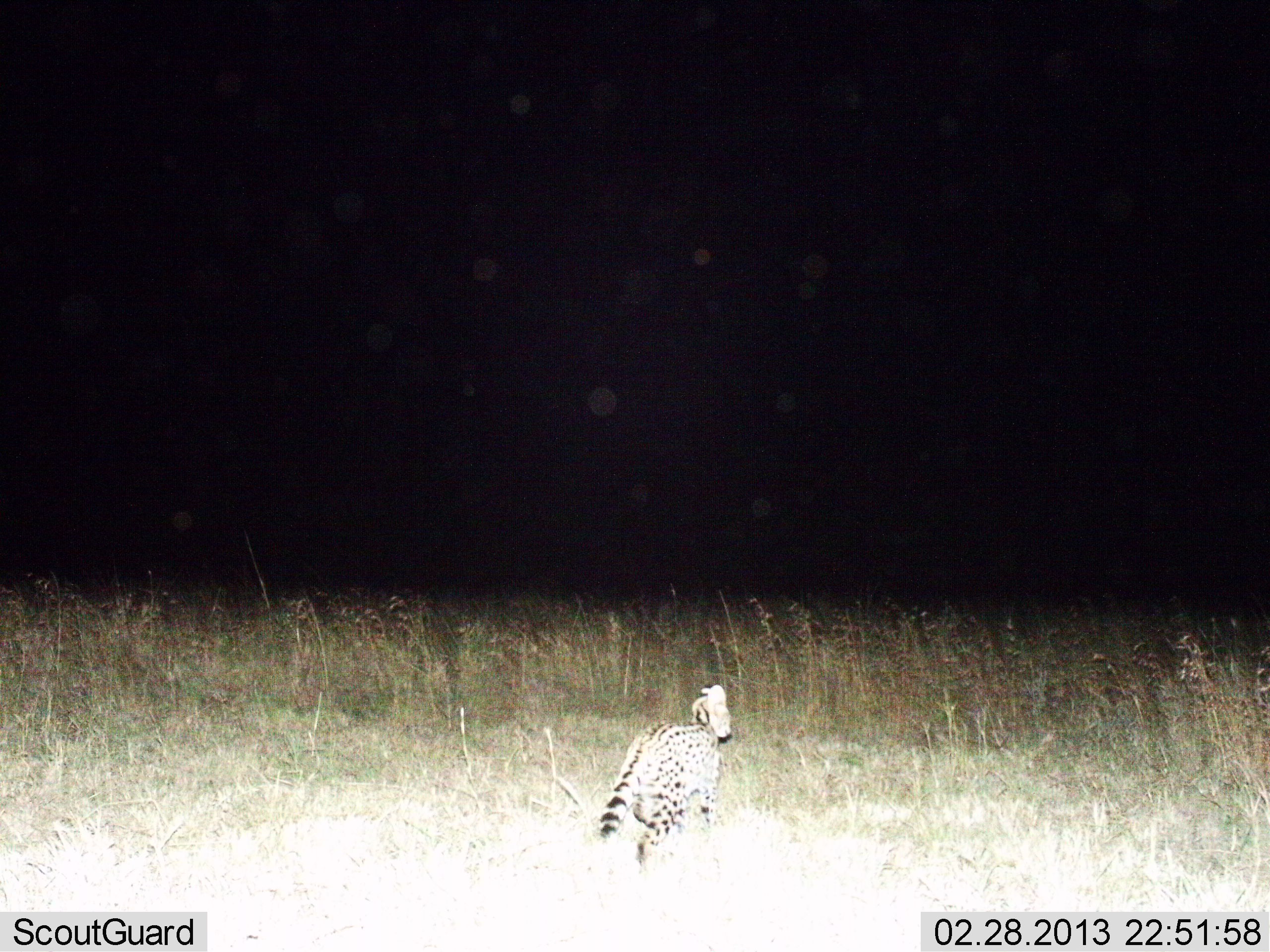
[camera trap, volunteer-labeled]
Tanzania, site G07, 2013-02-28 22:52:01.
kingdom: Animalia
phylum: Chordata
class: Mammalia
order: Carnivora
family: Felidae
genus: Leptailurus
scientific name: Leptailurus serval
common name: serval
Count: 1.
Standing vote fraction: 5%.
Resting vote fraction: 0%.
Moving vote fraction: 95%.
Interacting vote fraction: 0%.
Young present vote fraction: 0%.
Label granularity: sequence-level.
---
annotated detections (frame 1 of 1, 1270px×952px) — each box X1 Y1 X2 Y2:
animal: 595 683 734 877